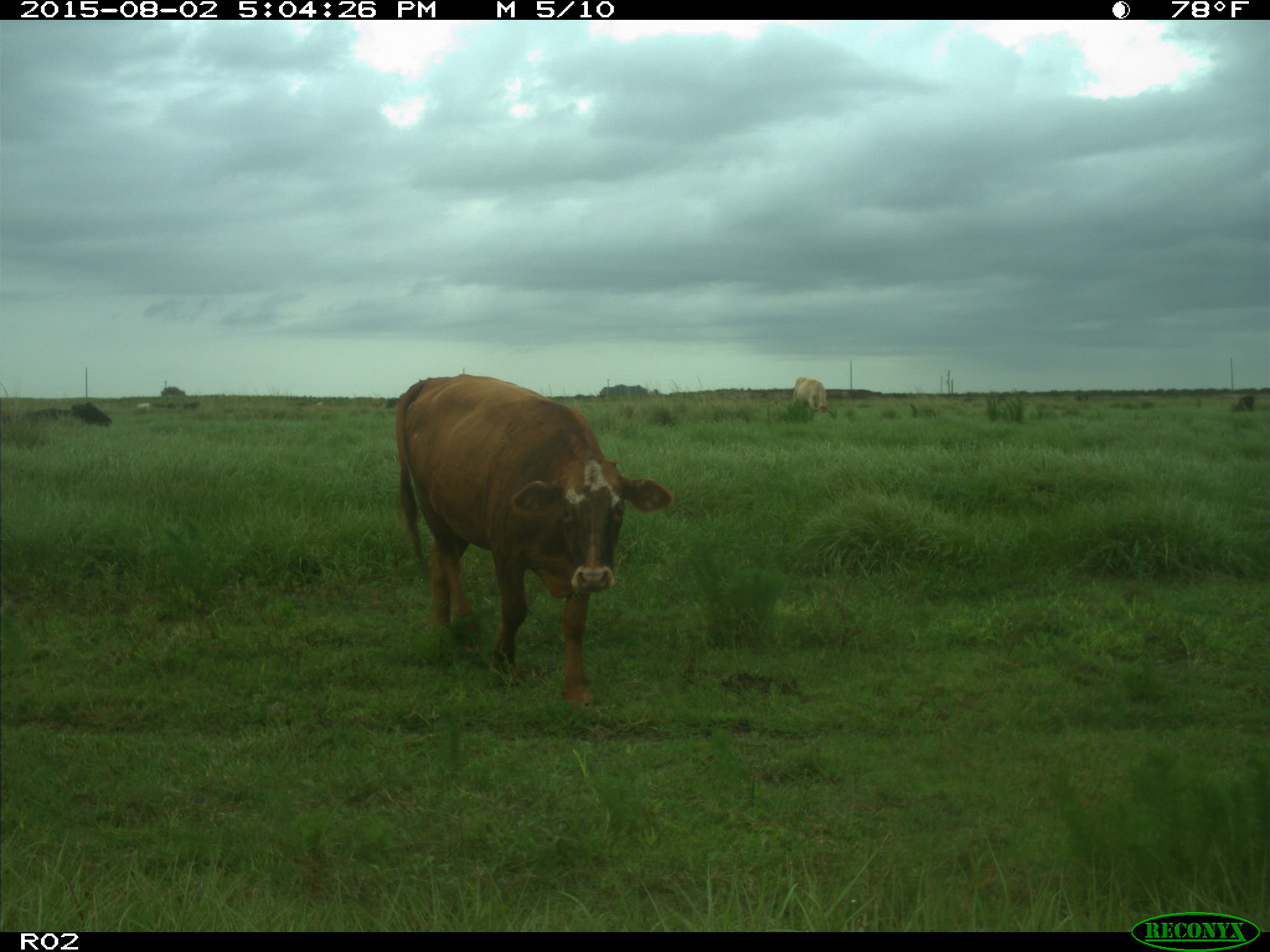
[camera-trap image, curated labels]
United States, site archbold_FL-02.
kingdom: Animalia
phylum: Chordata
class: Mammalia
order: Artiodactyla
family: Bovidae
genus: Bos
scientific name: Bos taurus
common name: domestic cow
Bos taurus (domestic cow).